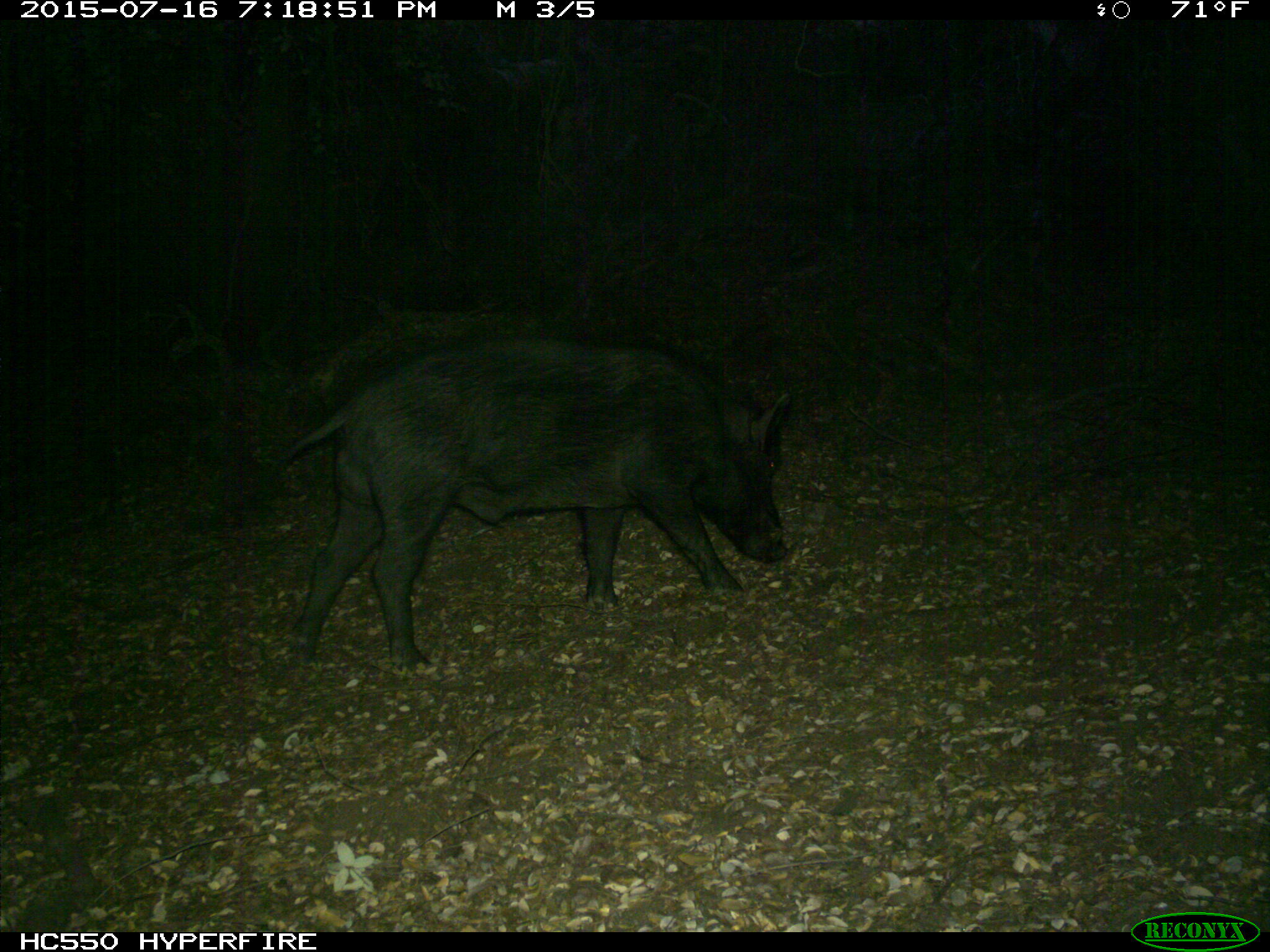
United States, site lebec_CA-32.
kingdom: Animalia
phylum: Chordata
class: Mammalia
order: Artiodactyla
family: Suidae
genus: Sus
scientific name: Sus scrofa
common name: wild boar